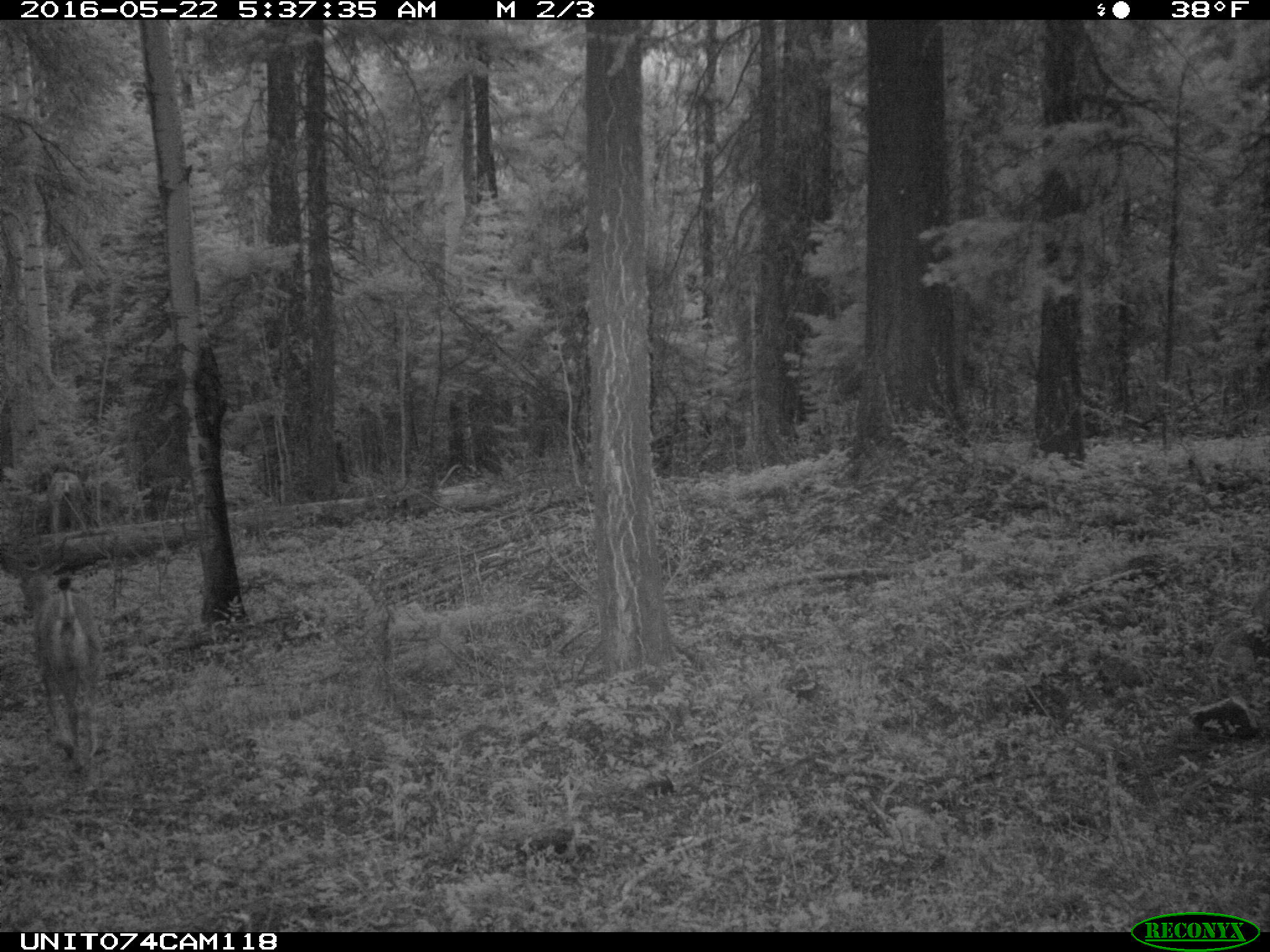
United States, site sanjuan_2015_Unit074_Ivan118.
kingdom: Animalia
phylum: Chordata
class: Mammalia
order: Artiodactyla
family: Cervidae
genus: Odocoileus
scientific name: Odocoileus hemionus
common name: mule deer